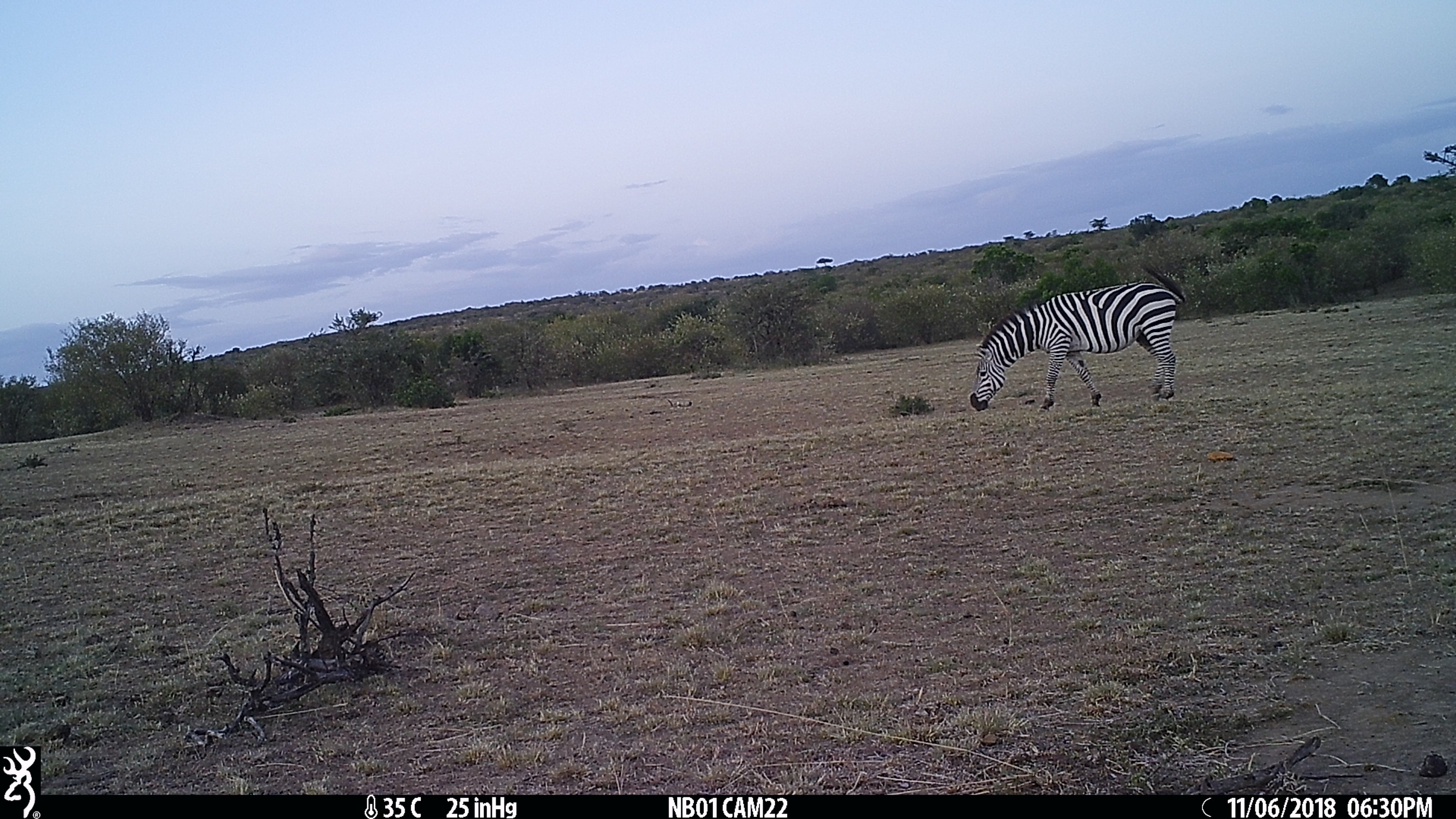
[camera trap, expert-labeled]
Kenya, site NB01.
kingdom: Animalia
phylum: Chordata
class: Mammalia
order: Perissodactyla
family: Equidae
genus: Equus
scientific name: Equus quagga burchellii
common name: burchell's zebra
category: zebra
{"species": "zebra (burchell's zebra) (Equus quagga burchellii)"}